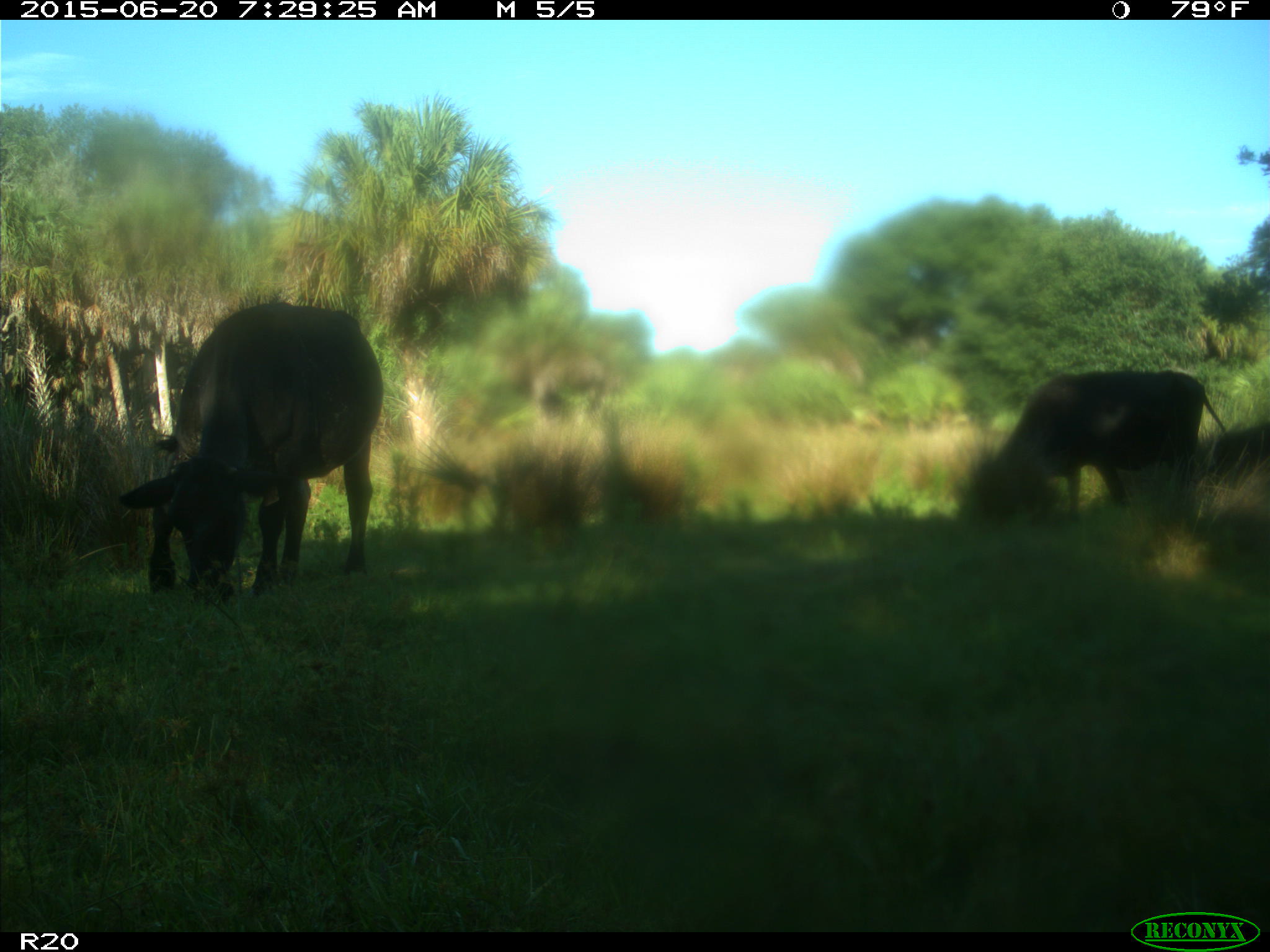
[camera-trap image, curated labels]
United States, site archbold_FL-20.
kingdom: Animalia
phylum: Chordata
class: Mammalia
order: Artiodactyla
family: Bovidae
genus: Bos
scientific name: Bos taurus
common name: domestic cow